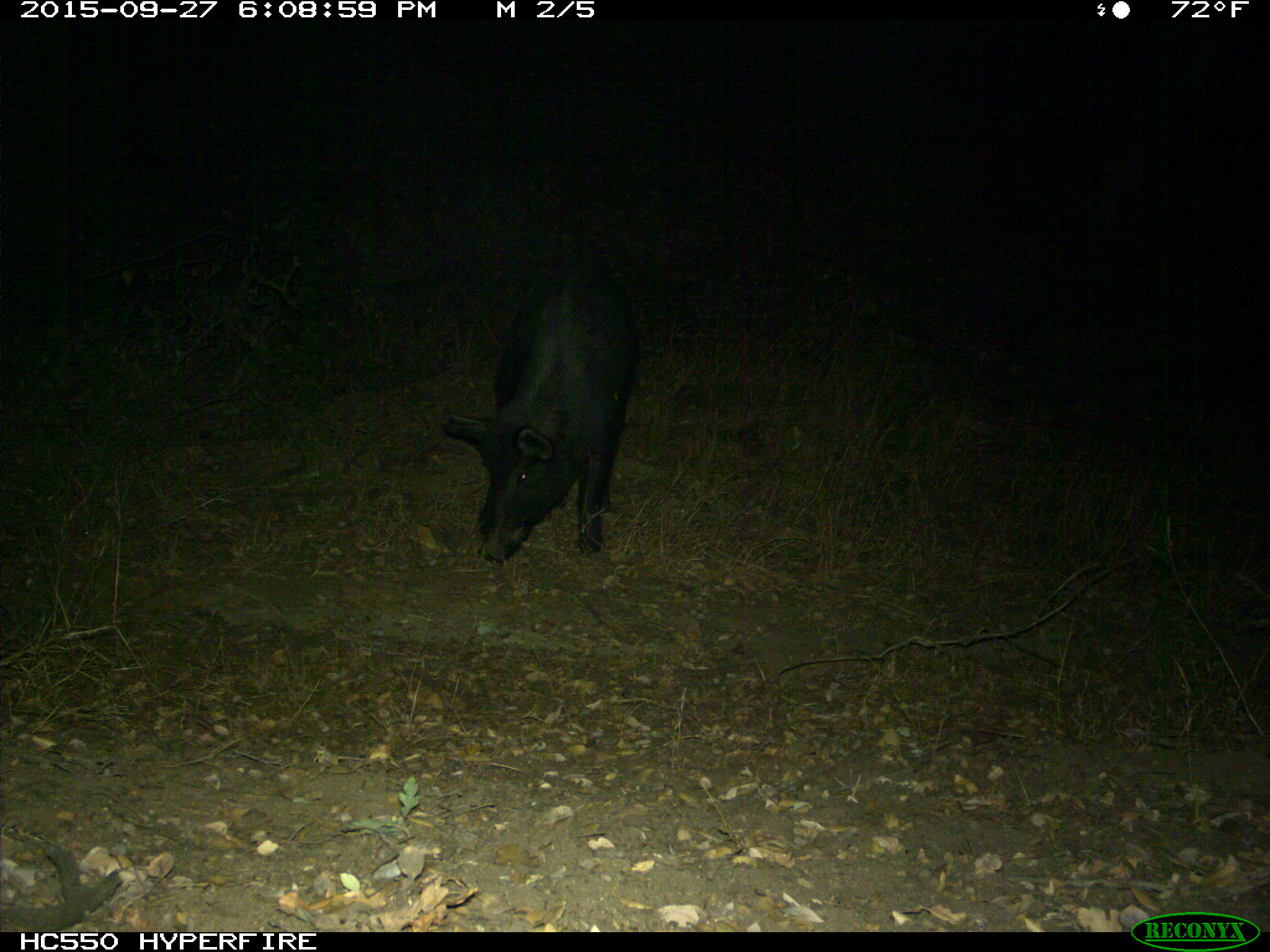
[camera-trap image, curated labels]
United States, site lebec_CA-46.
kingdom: Animalia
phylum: Chordata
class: Mammalia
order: Artiodactyla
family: Suidae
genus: Sus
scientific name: Sus scrofa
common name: wild boar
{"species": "Sus scrofa (wild boar)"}